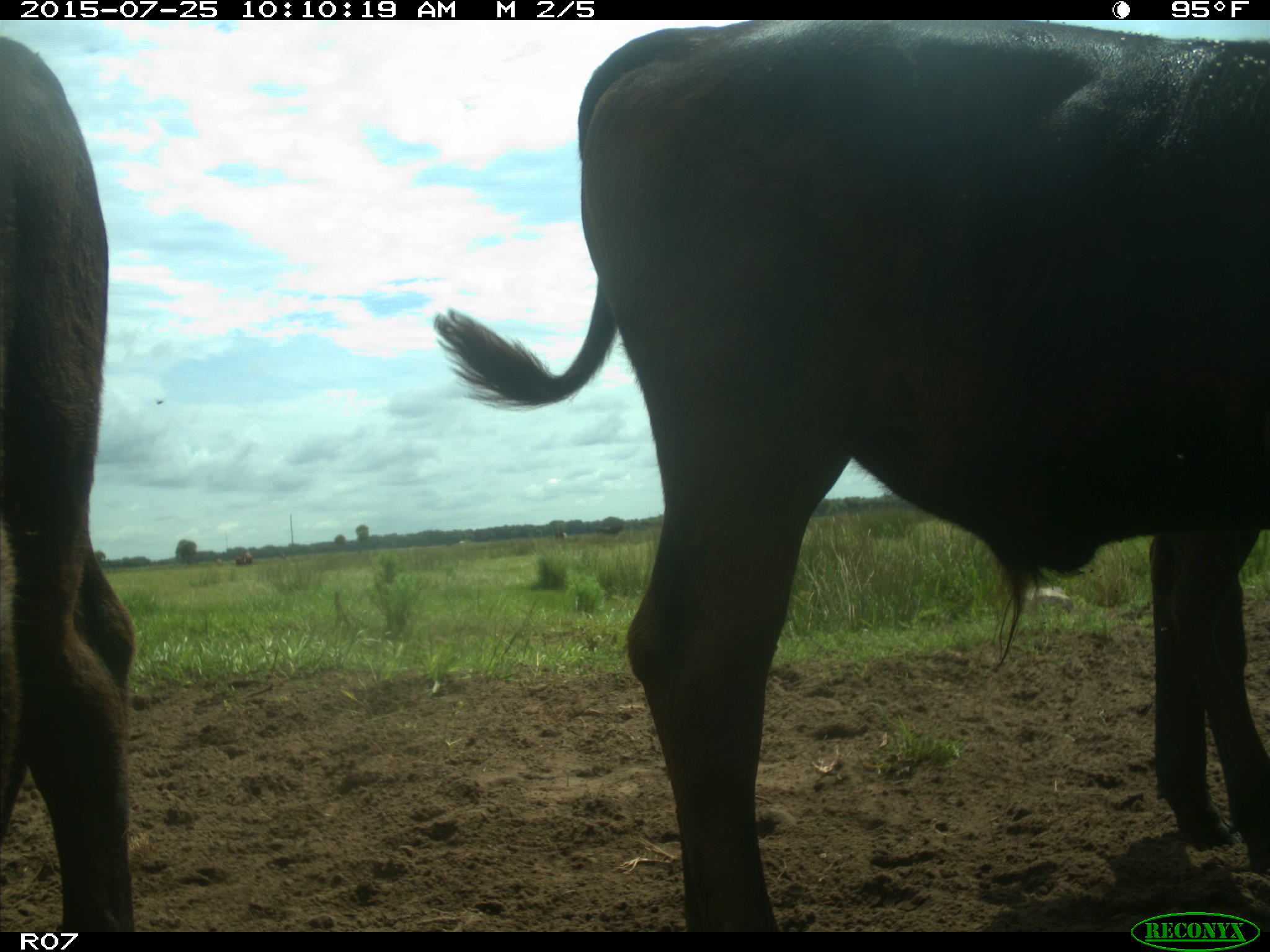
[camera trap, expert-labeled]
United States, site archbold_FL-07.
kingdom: Animalia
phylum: Chordata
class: Mammalia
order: Artiodactyla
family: Bovidae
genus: Bos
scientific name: Bos taurus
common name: domestic cow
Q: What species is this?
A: Bos taurus (domestic cow).